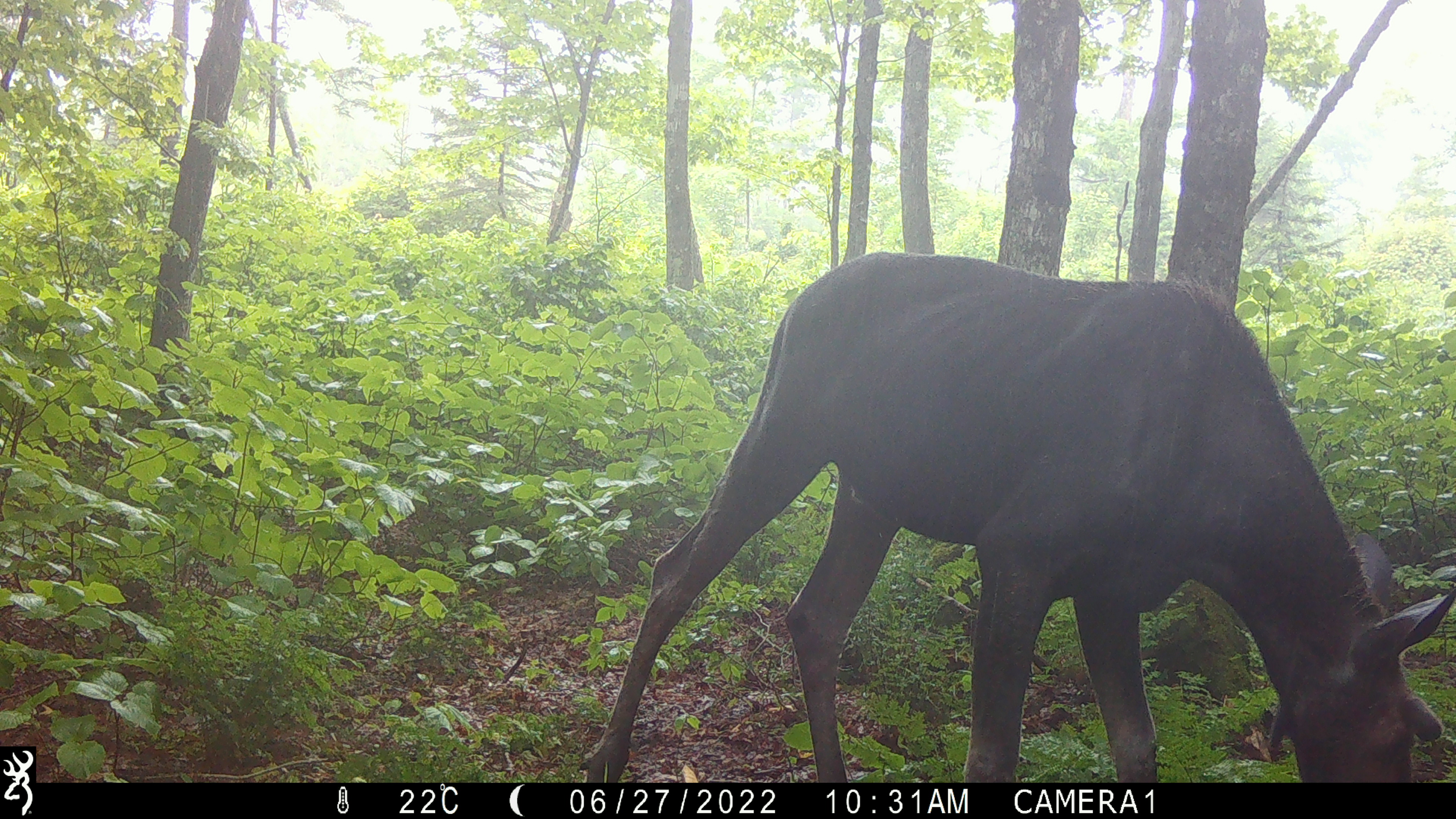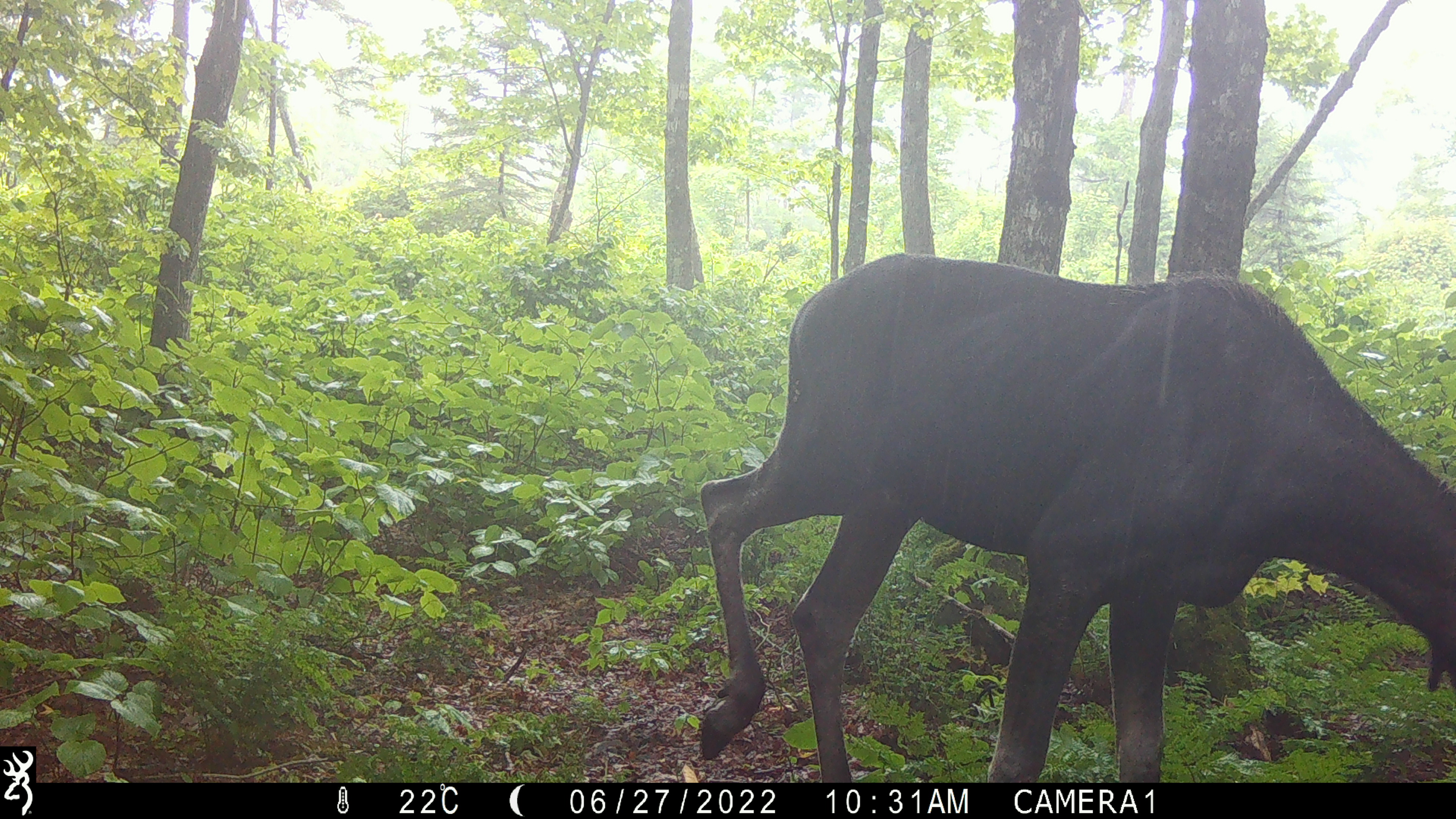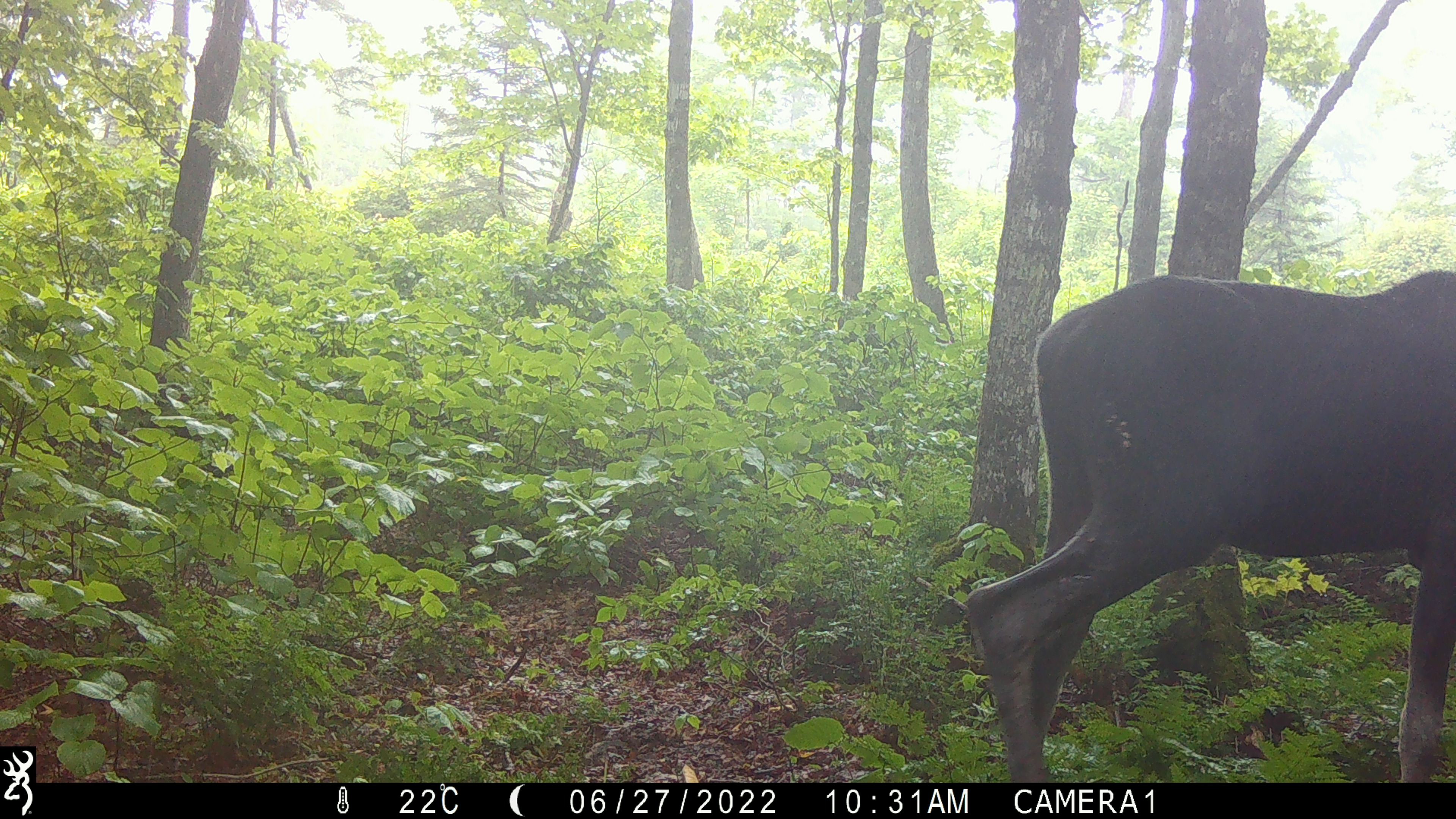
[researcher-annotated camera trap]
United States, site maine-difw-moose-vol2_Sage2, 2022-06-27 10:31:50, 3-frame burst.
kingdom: Animalia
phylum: Chordata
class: Mammalia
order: Artiodactyla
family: Cervidae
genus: Alces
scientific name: Alces alces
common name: moose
Moose (Alces alces).